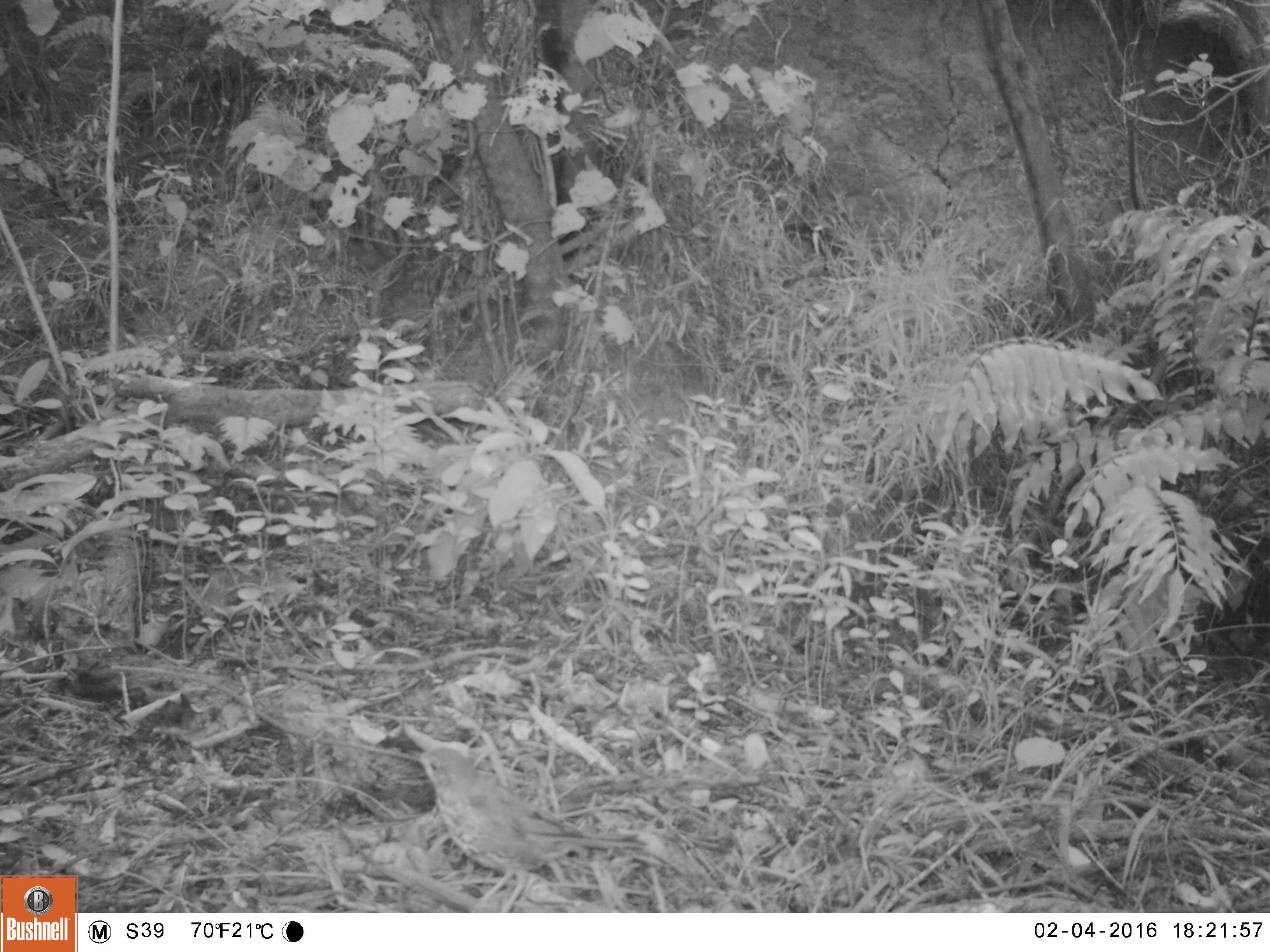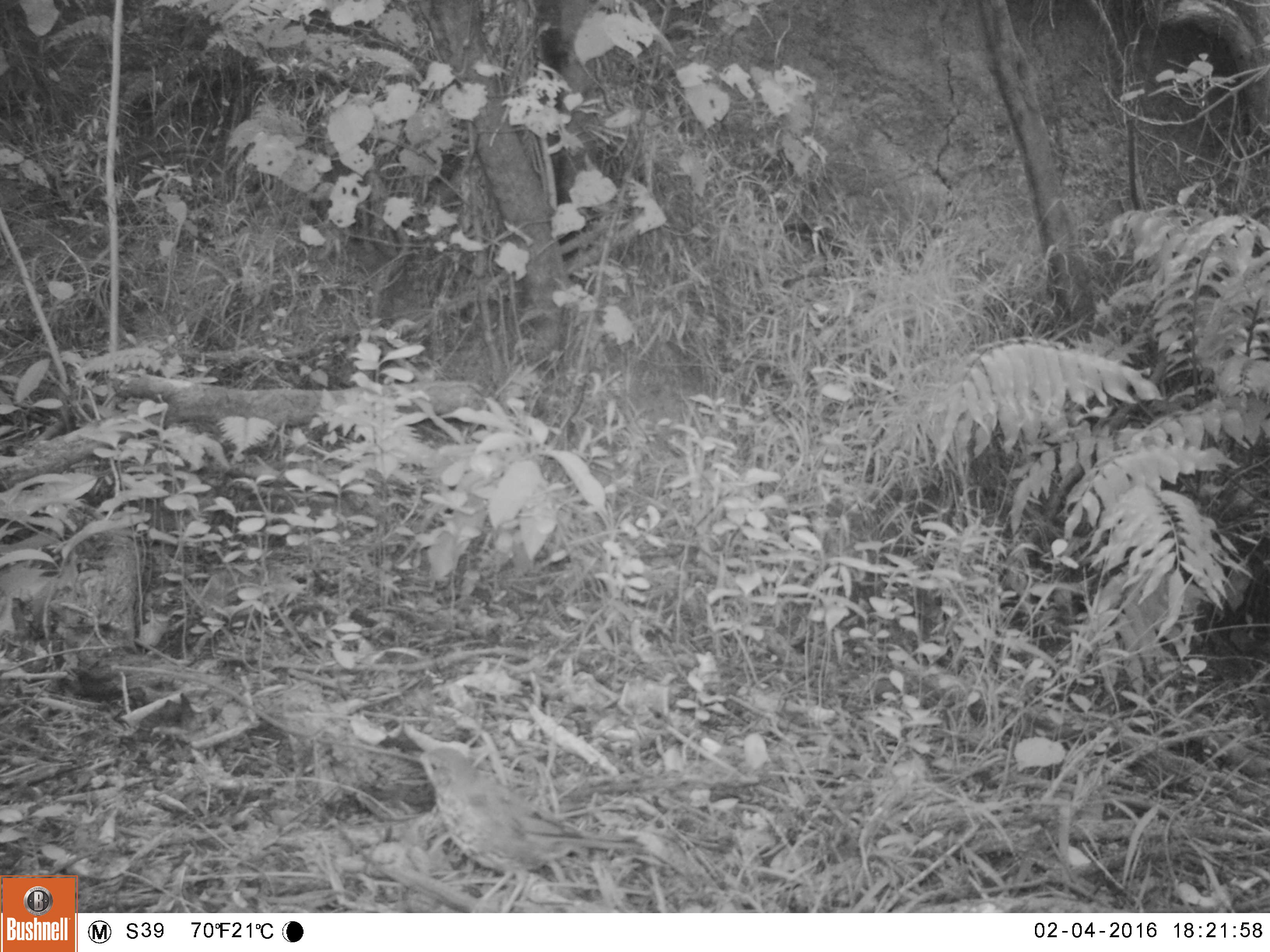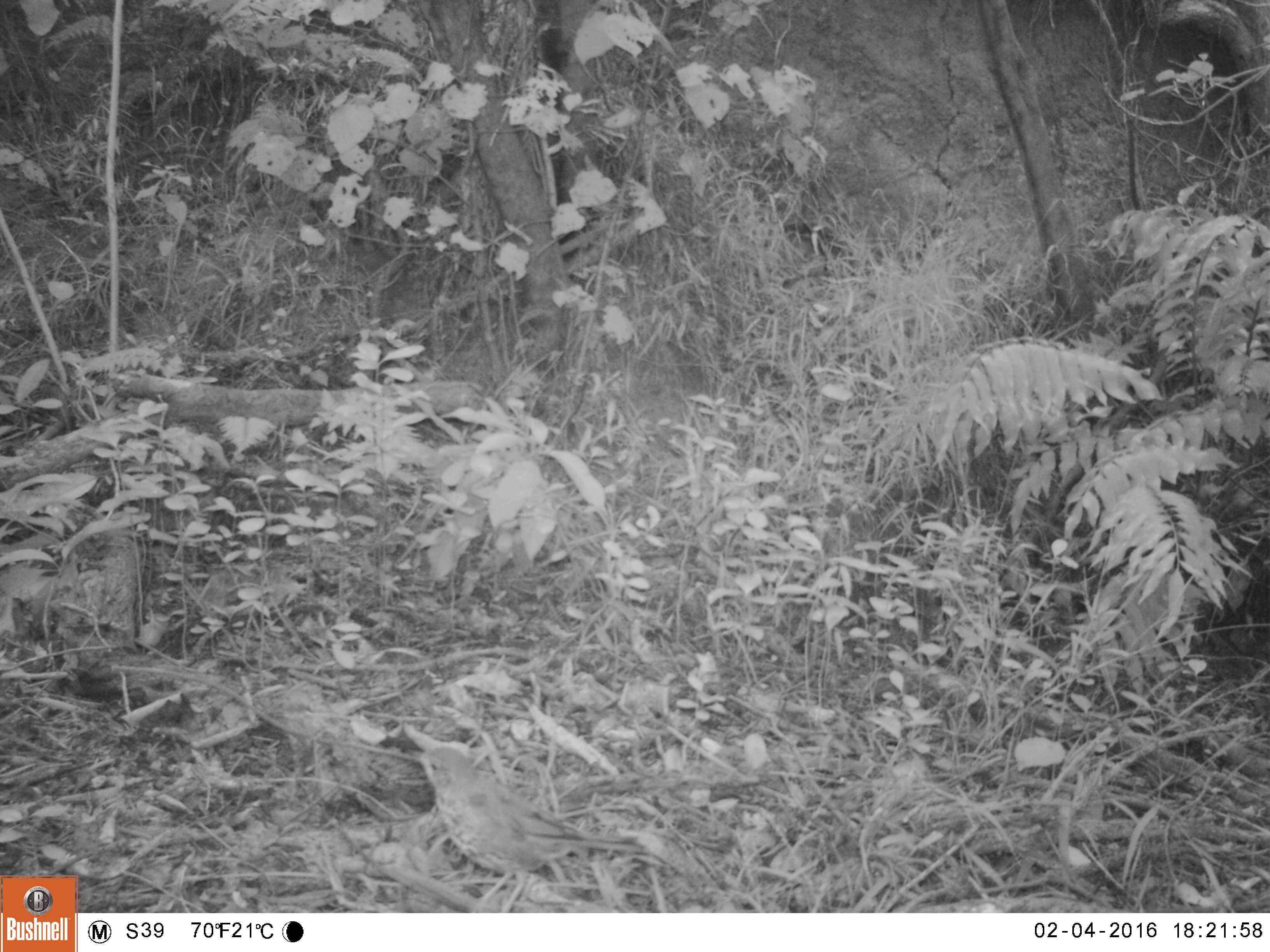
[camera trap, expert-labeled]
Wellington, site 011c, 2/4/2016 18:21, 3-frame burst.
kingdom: Animalia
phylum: Chordata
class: Aves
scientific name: Aves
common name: bird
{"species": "bird (Aves)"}